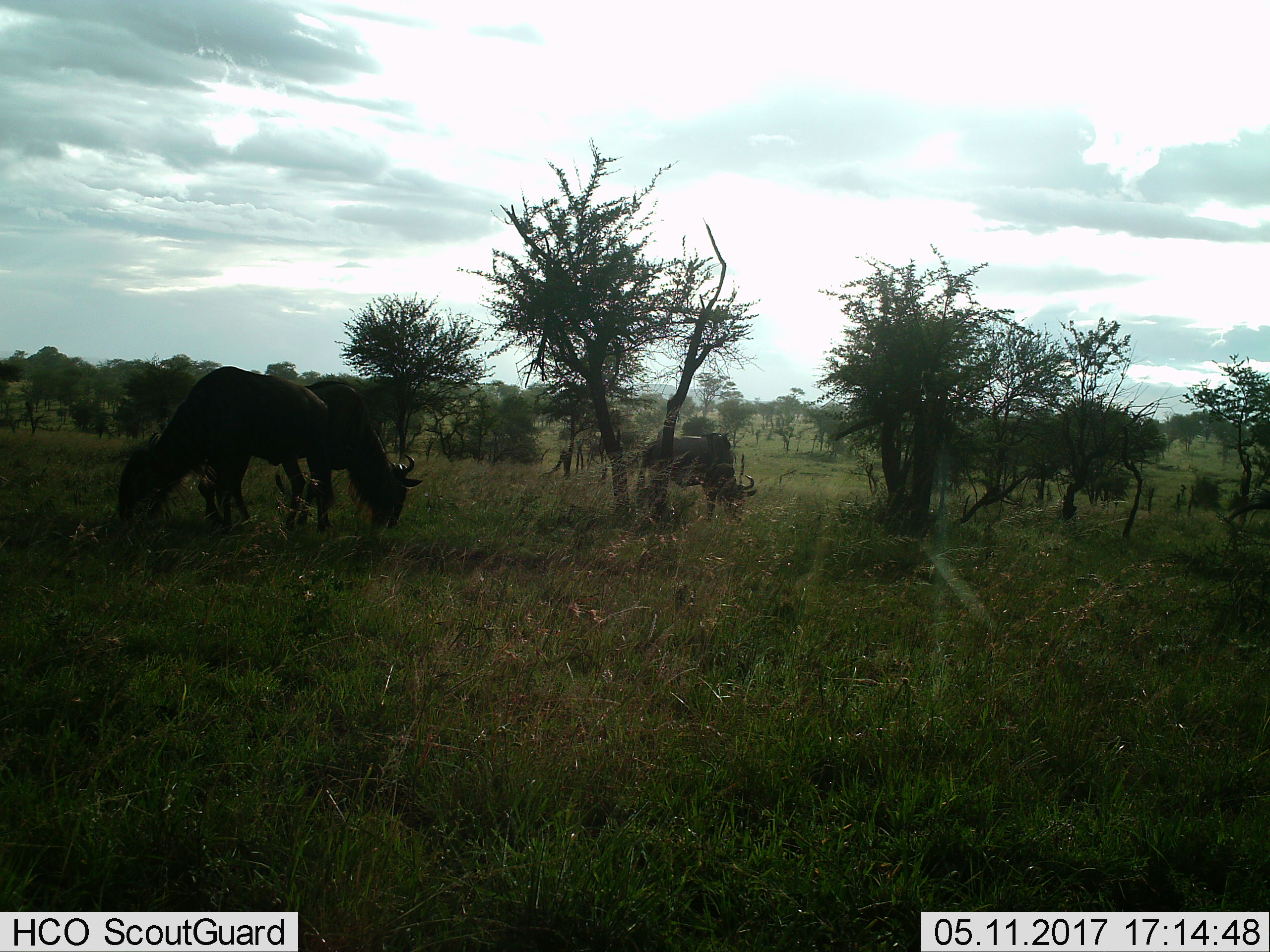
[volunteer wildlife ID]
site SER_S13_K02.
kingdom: Animalia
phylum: Chordata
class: Mammalia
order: Artiodactyla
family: Bovidae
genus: Connochaetes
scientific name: Connochaetes taurinus taurinus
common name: blue wildebeest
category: wildebeestblue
Wildebeestblue (blue wildebeest) (Connochaetes taurinus taurinus), count 3. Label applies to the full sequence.